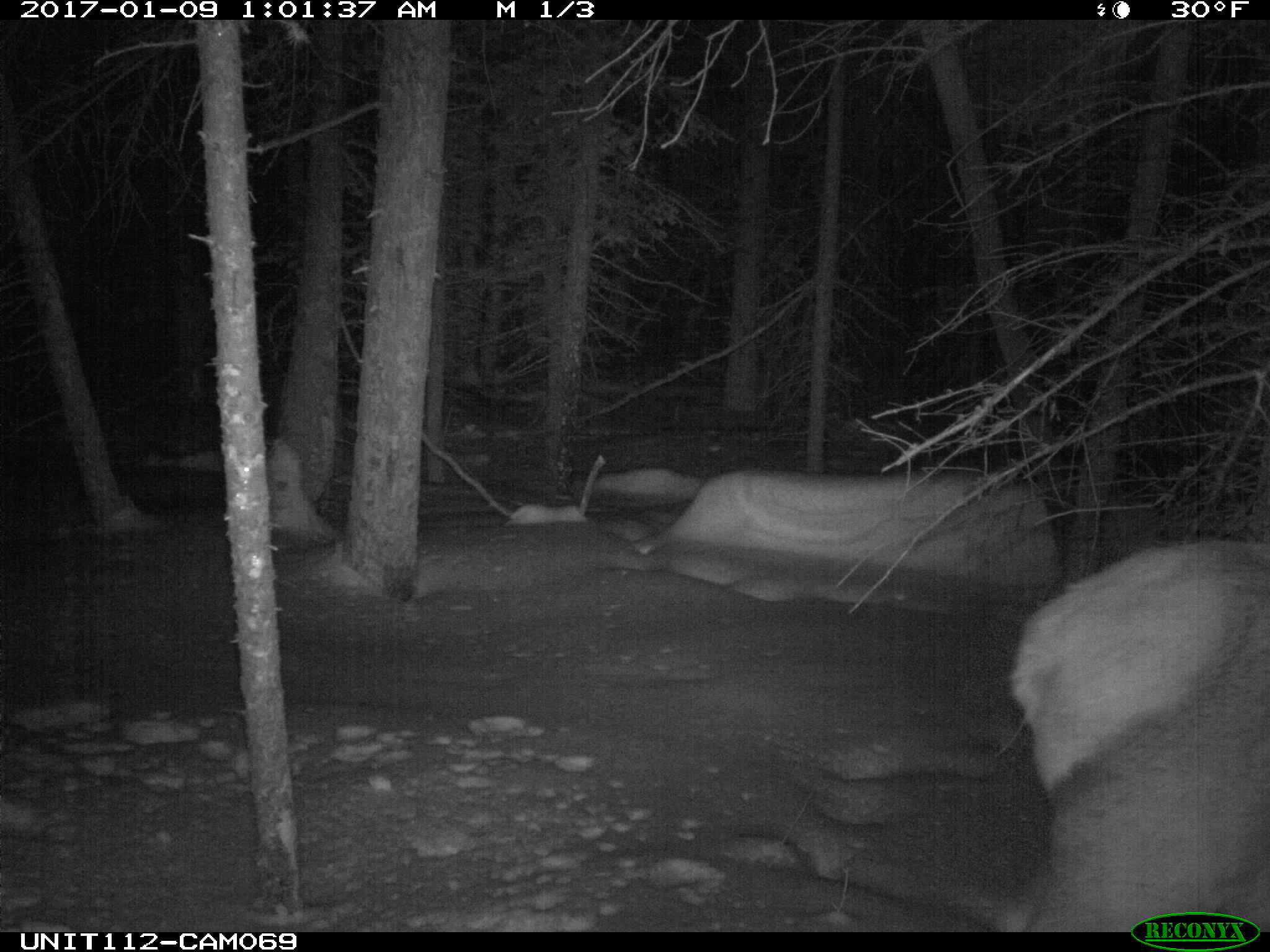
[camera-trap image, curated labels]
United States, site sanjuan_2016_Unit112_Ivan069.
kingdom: Animalia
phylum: Chordata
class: Mammalia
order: Artiodactyla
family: Cervidae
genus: Cervus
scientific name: Cervus elaphus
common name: red deer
Cervus elaphus (red deer).